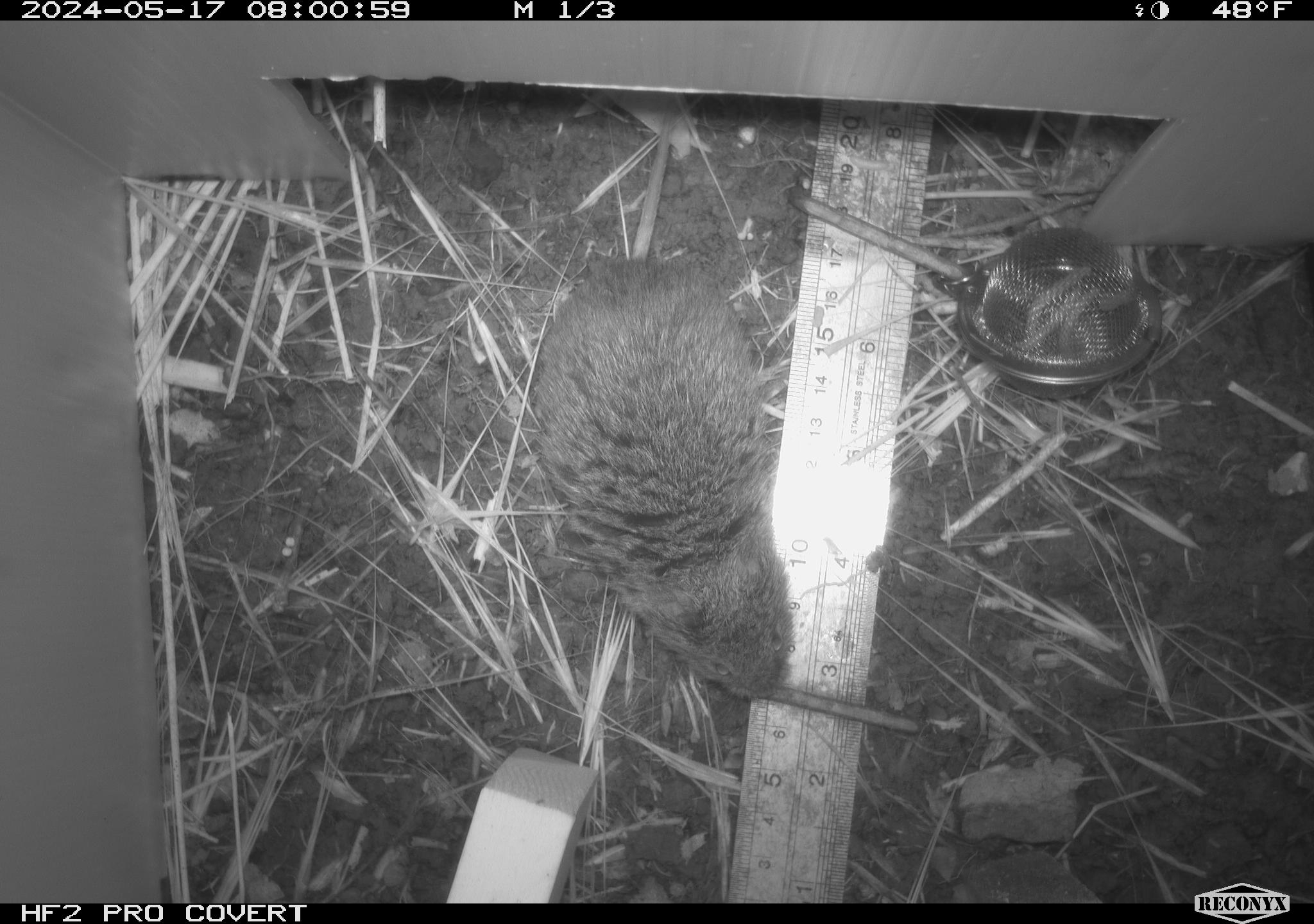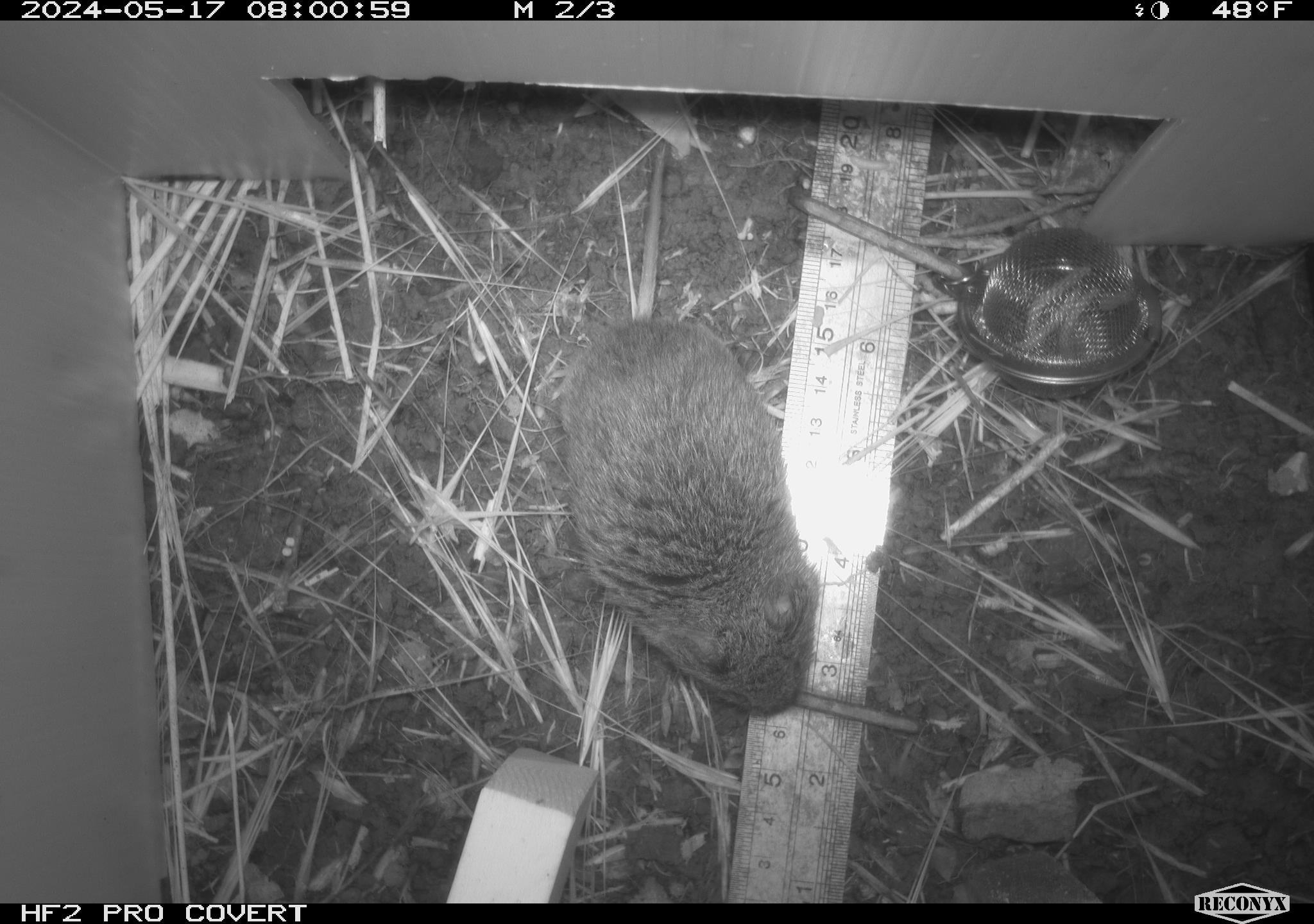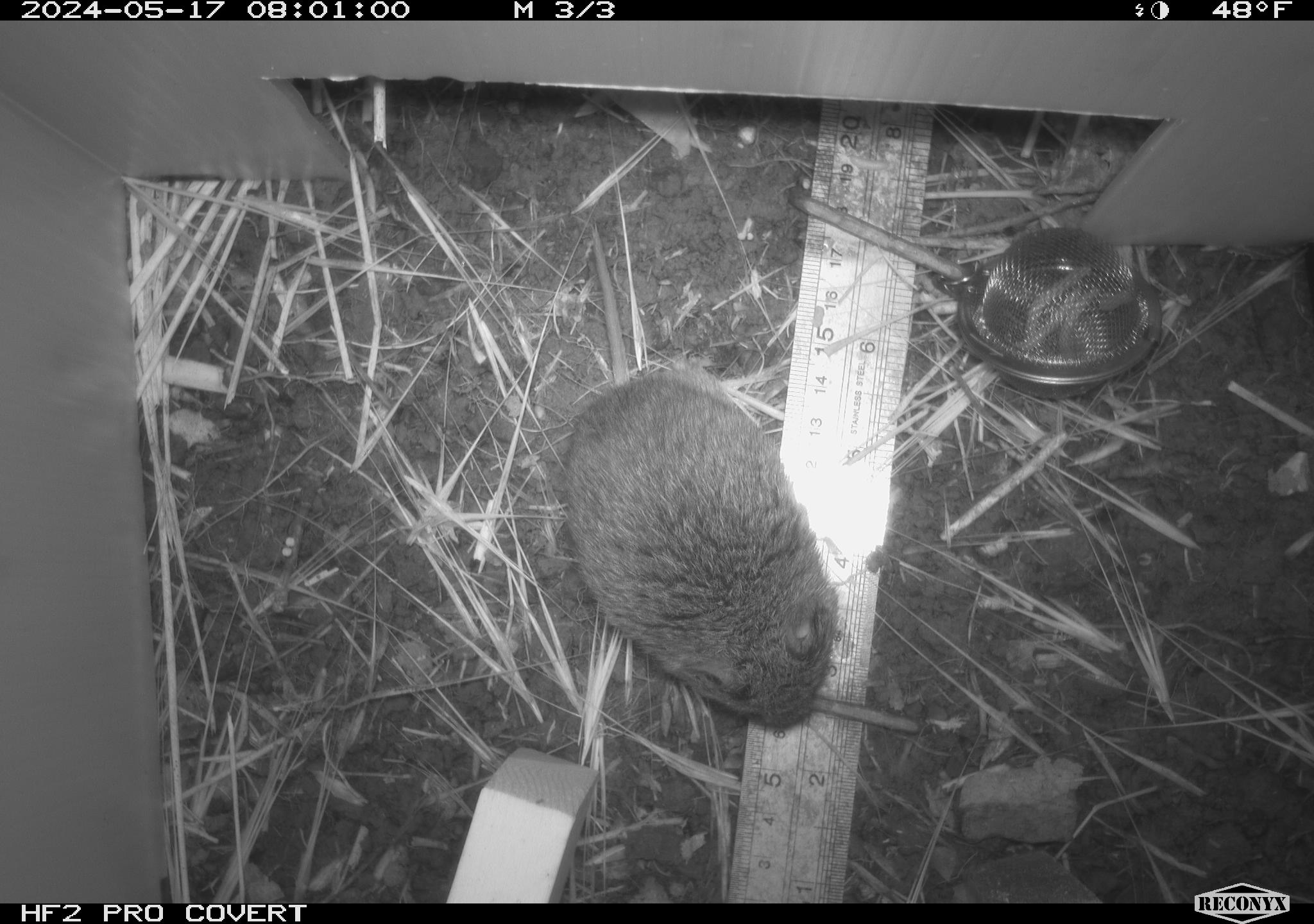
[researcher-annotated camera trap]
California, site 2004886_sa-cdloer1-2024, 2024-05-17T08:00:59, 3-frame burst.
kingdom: Animalia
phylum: Chordata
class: Mammalia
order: Rodentia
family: Cricetidae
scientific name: Arvicolinae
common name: voles, lemmings, and muskrats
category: arvicolinae subfamily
Arvicolinae subfamily (voles, lemmings, and muskrats) (Arvicolinae).